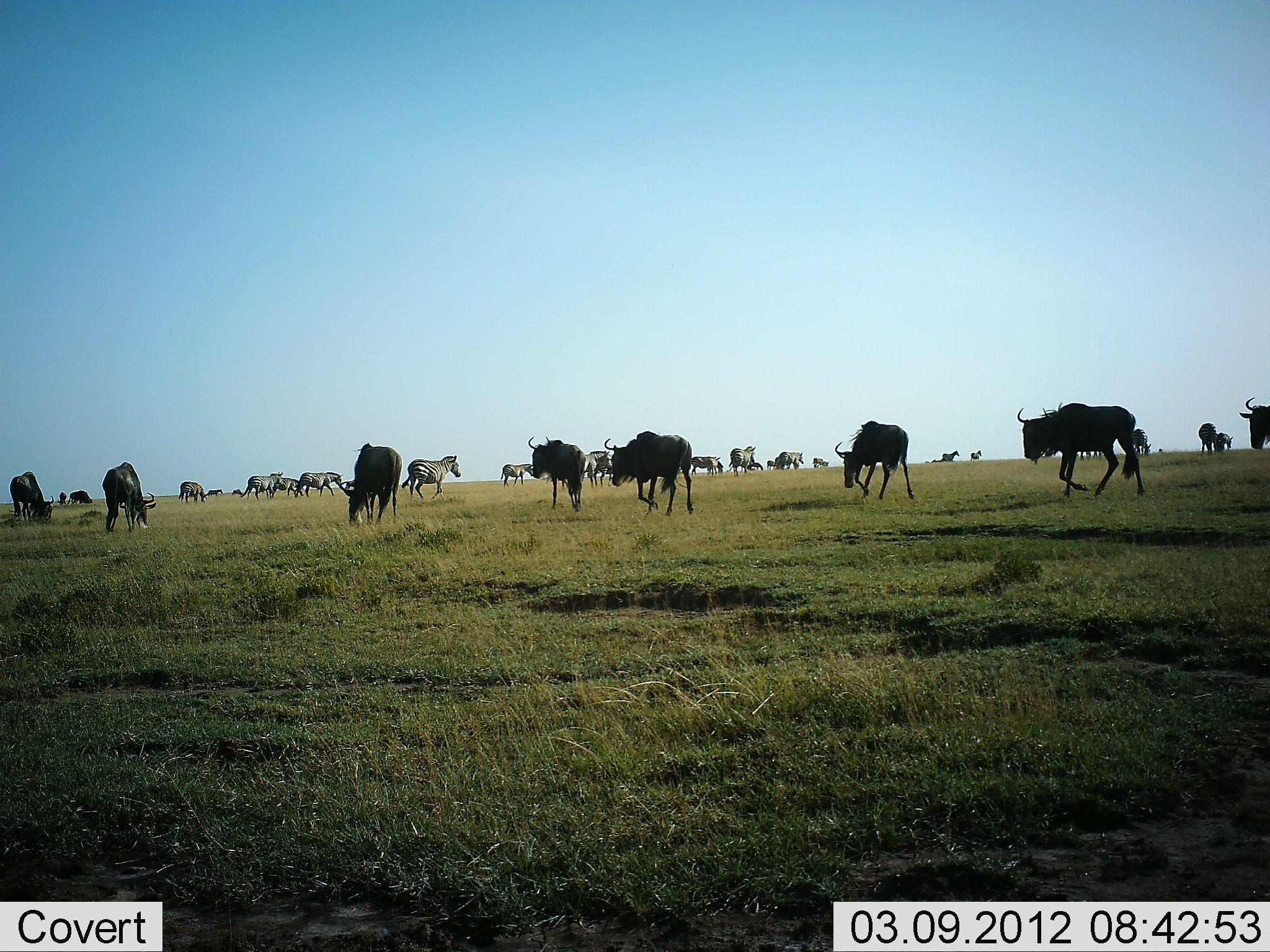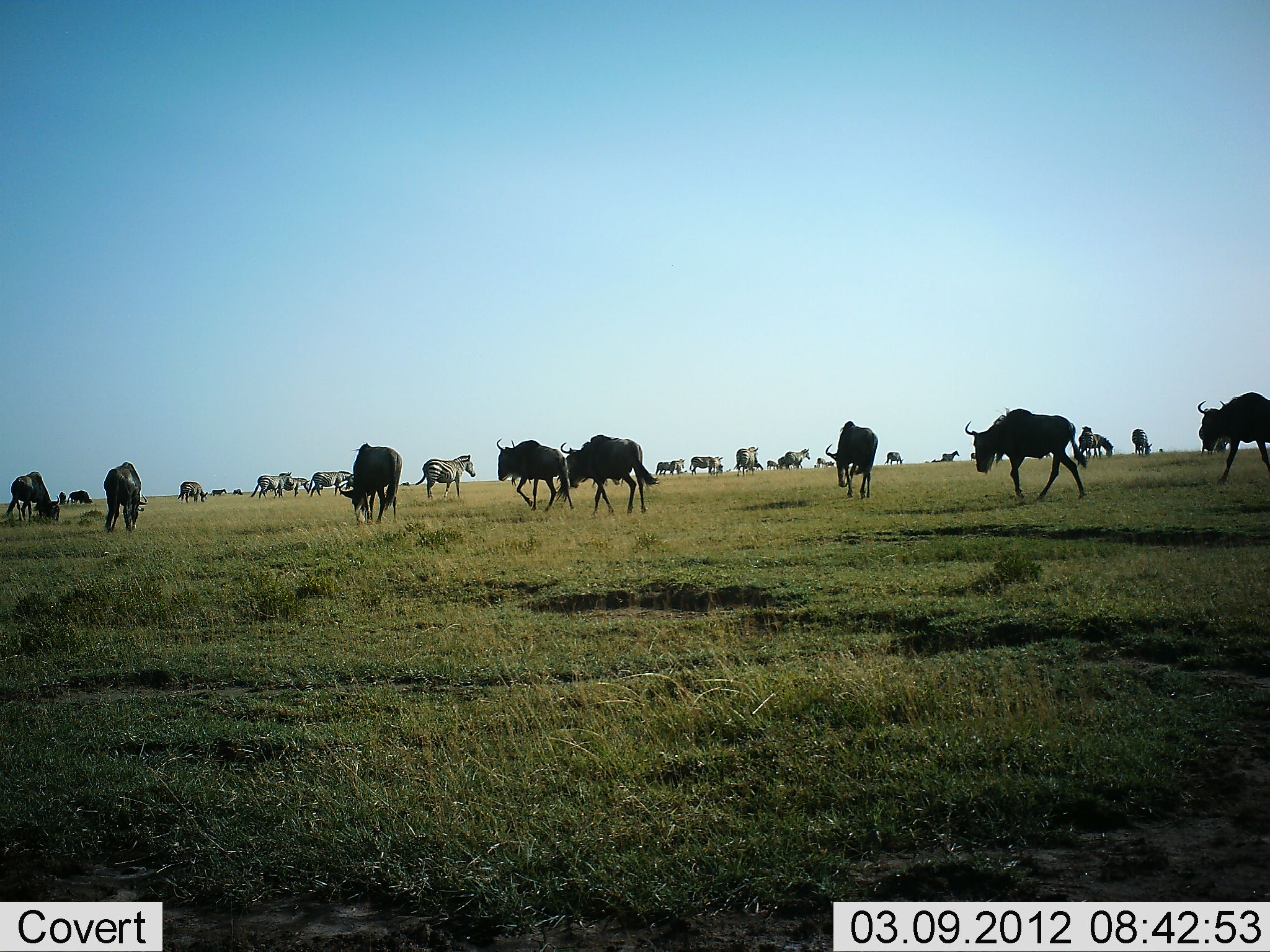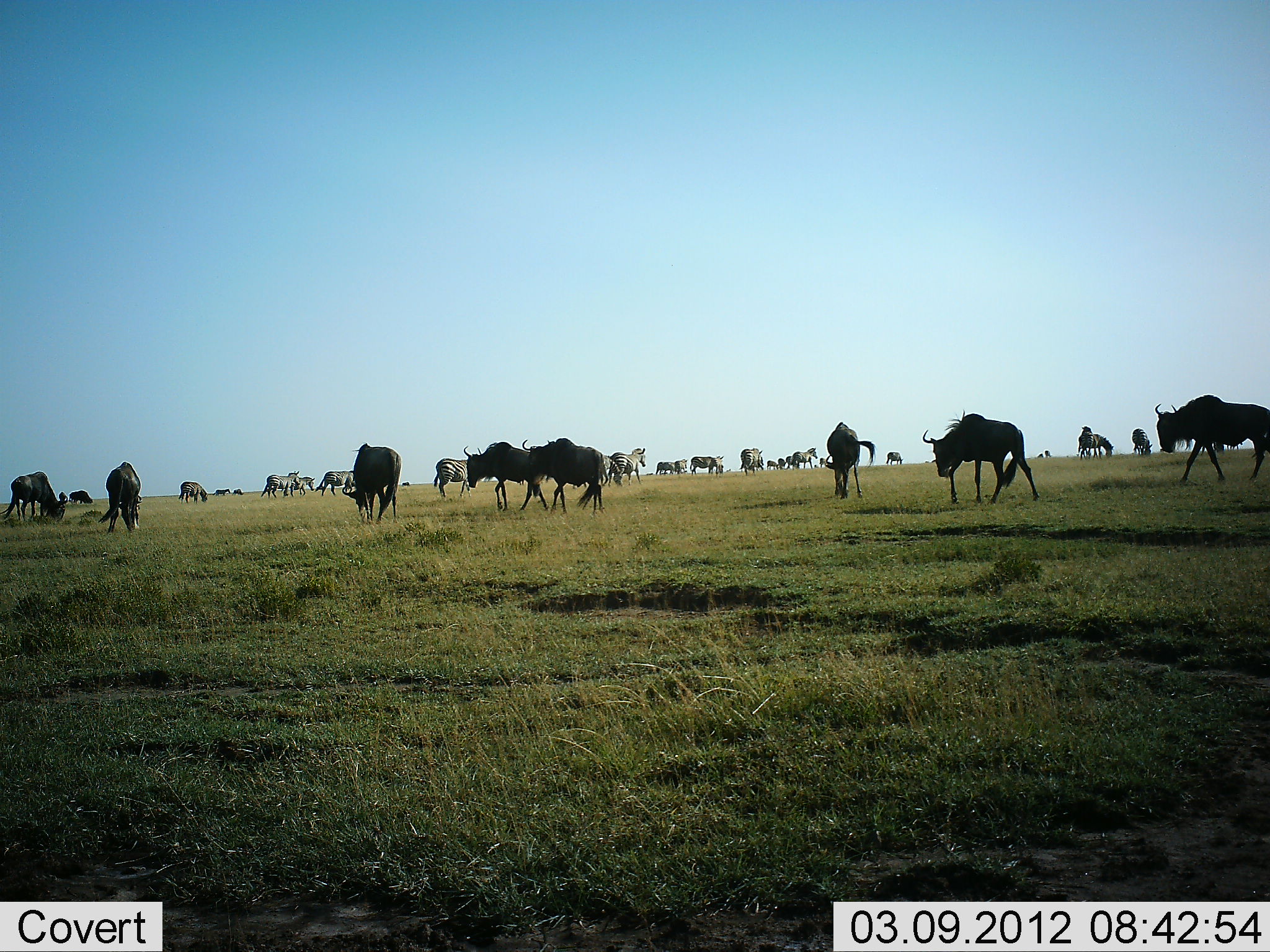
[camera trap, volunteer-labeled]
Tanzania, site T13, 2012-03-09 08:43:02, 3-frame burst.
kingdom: Animalia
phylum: Chordata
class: Mammalia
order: Artiodactyla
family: Bovidae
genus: Connochaetes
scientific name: Connochaetes taurinus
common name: blue wildebeest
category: wildebeest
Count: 11-50.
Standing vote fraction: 26%.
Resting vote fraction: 6%.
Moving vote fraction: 87%.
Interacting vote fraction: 6%.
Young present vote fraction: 0%.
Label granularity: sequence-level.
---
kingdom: Animalia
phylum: Chordata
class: Mammalia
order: Perissodactyla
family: Equidae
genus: Equus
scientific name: Equus quagga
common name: plains zebra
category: zebra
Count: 11-50.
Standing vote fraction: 38%.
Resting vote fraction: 10%.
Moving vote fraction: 81%.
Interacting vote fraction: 0%.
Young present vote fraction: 0%.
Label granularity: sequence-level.